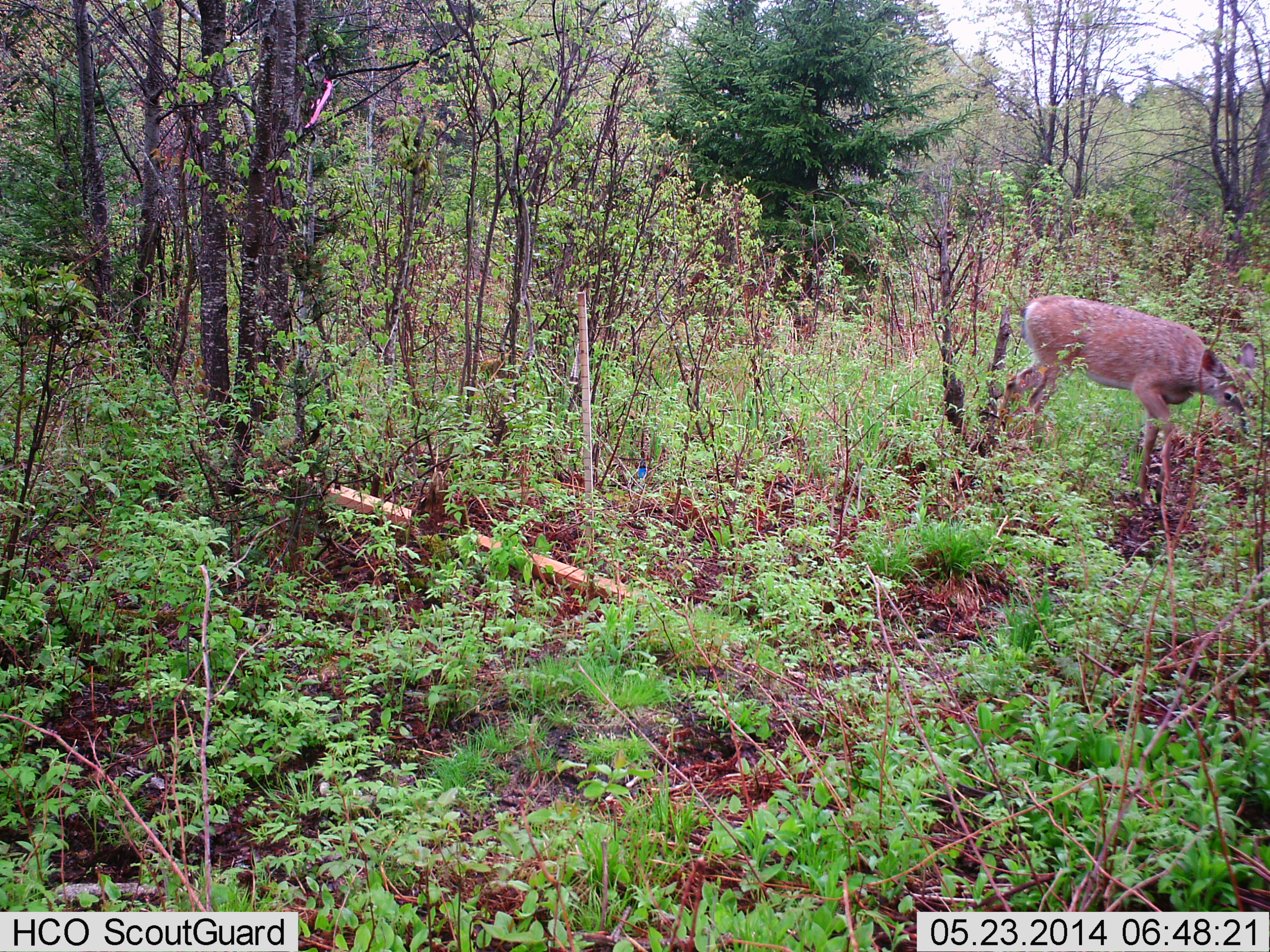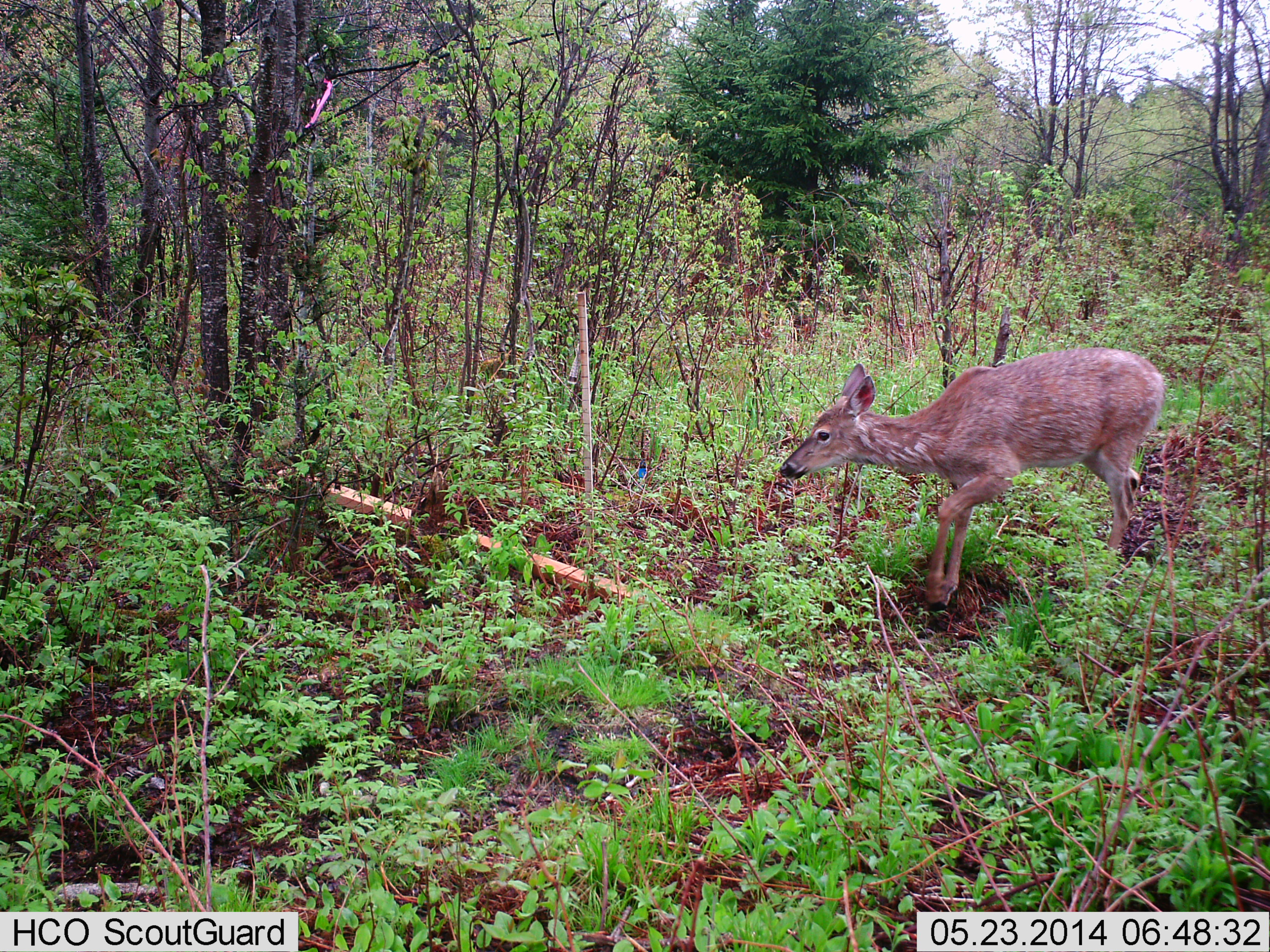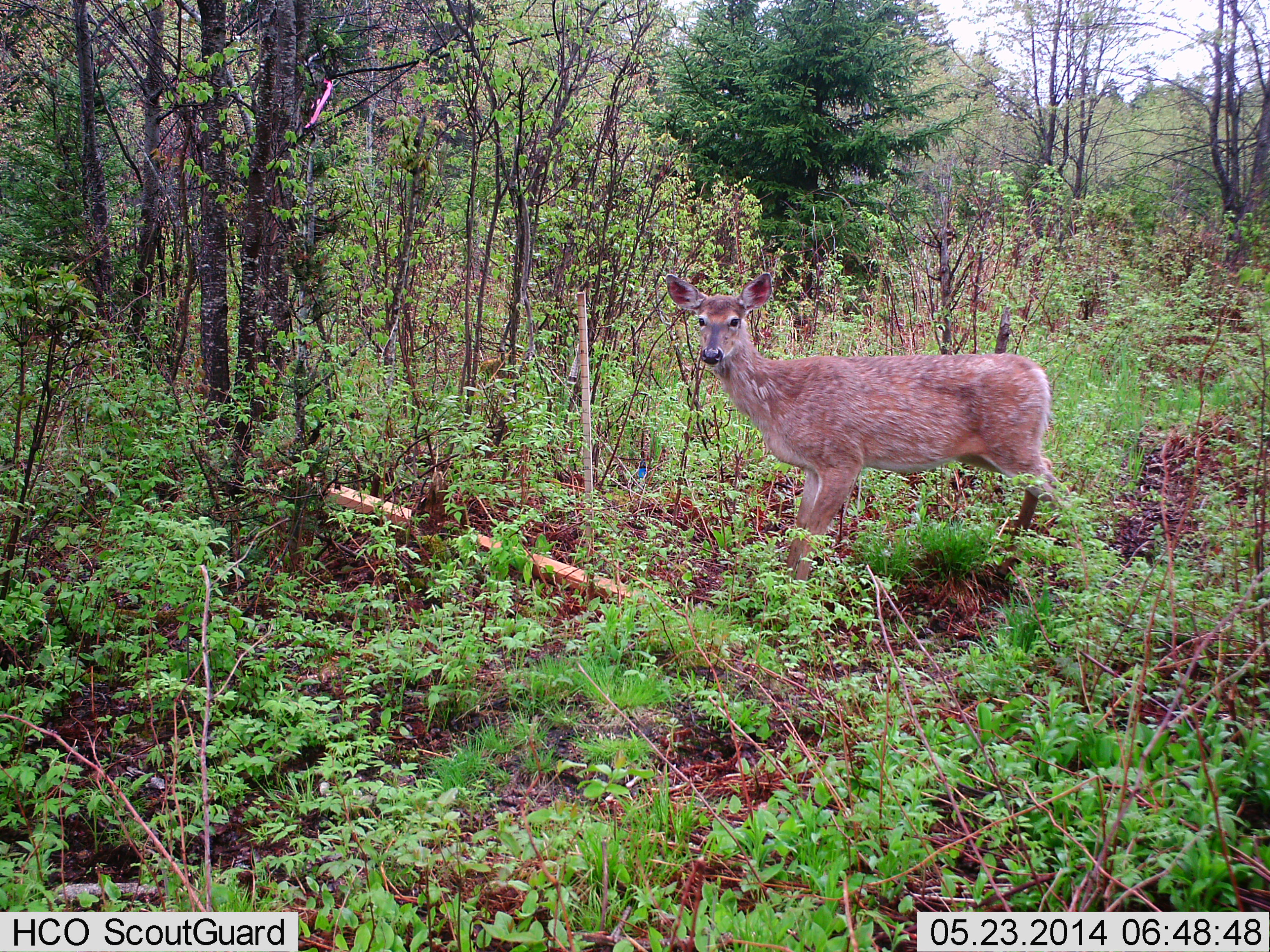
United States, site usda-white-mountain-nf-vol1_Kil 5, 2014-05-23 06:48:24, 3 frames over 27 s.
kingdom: Animalia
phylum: Chordata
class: Mammalia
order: Artiodactyla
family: Cervidae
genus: Odocoileus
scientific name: Odocoileus virginianus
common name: white-tailed deer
White-tailed deer (Odocoileus virginianus).